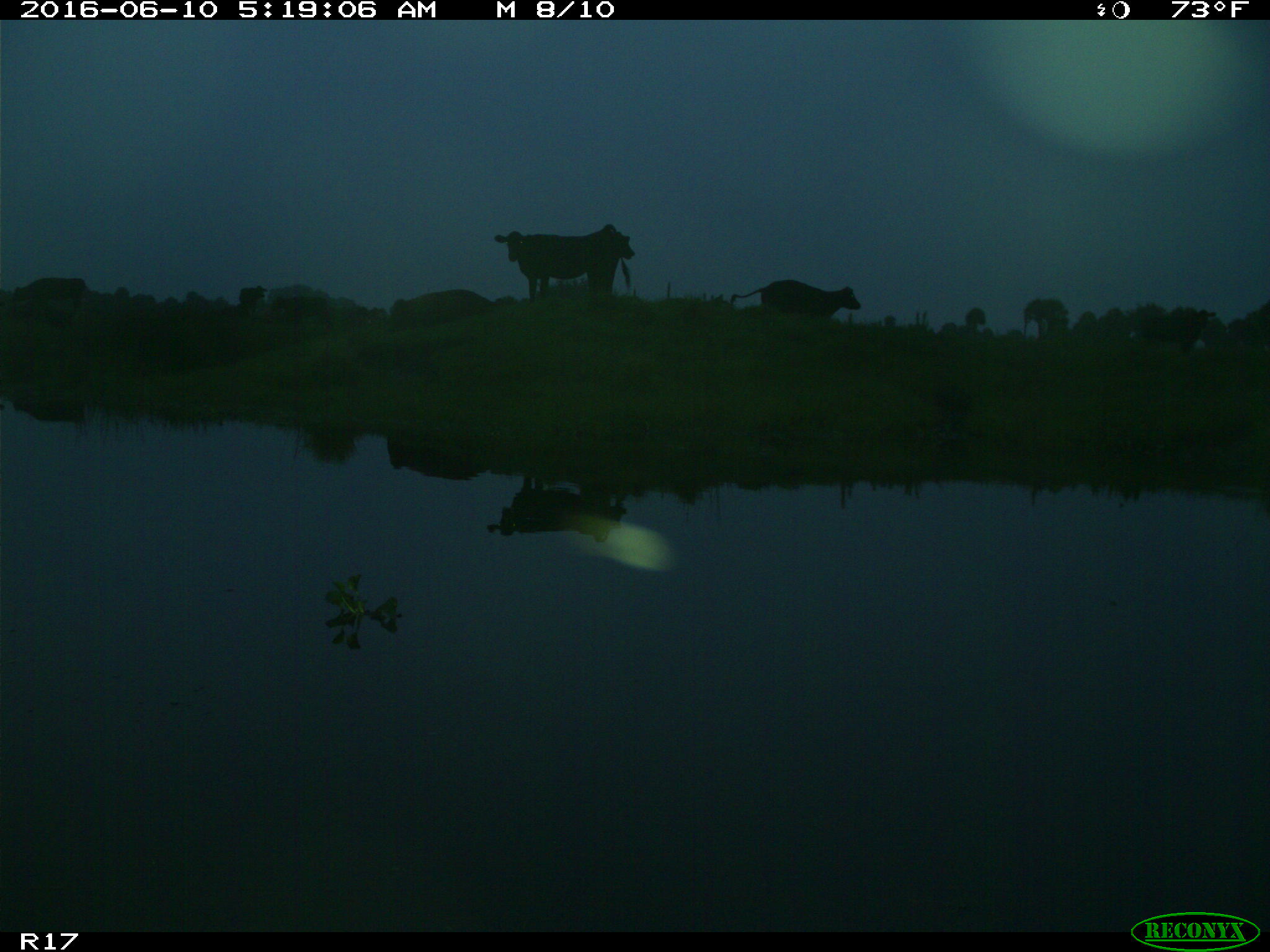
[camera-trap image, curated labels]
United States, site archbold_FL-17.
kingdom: Animalia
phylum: Chordata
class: Mammalia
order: Artiodactyla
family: Bovidae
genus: Bos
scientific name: Bos taurus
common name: domestic cow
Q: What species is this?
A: Bos taurus (domestic cow).